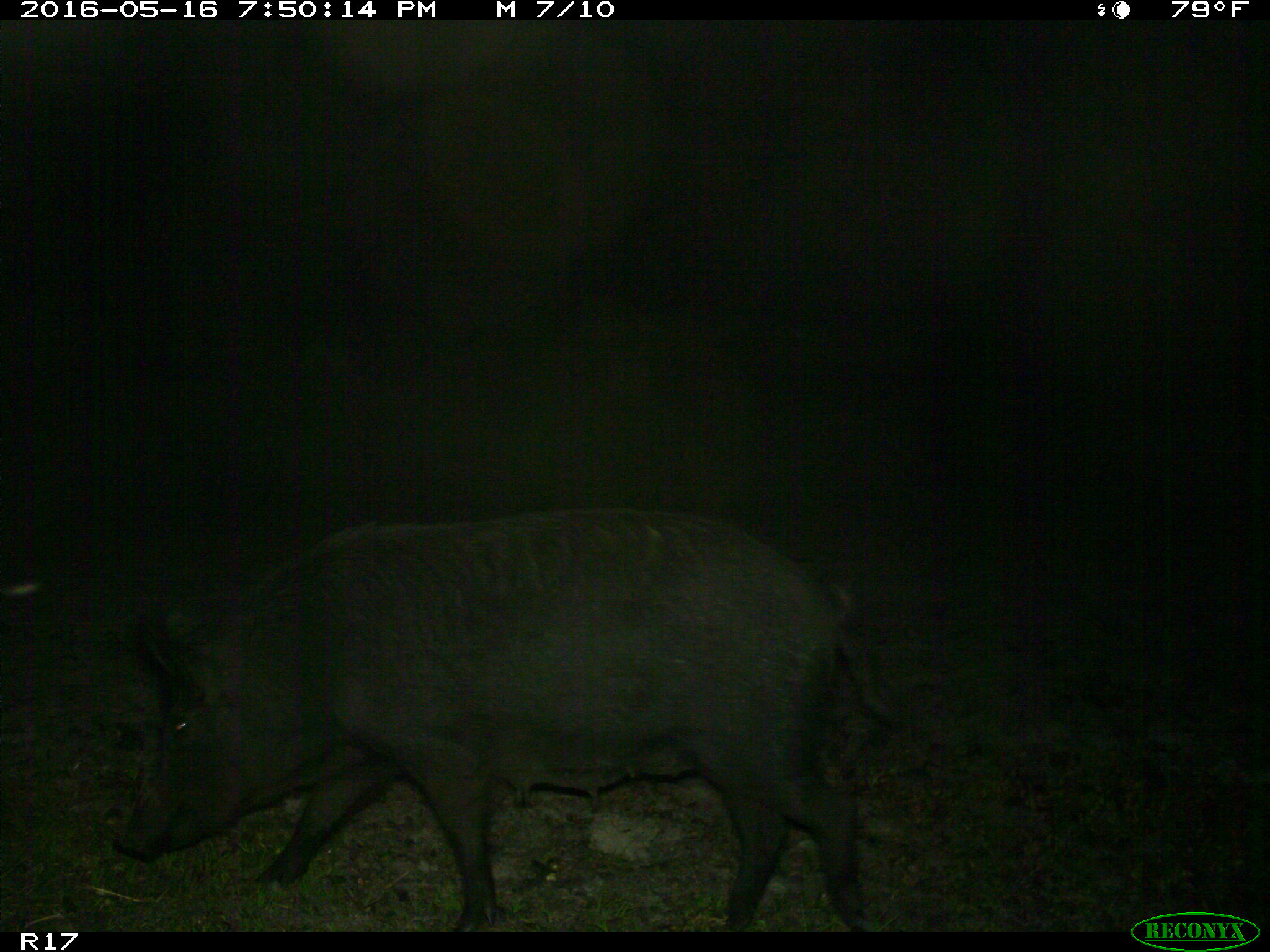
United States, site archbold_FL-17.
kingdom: Animalia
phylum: Chordata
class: Mammalia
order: Artiodactyla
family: Suidae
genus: Sus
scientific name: Sus scrofa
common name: wild boar